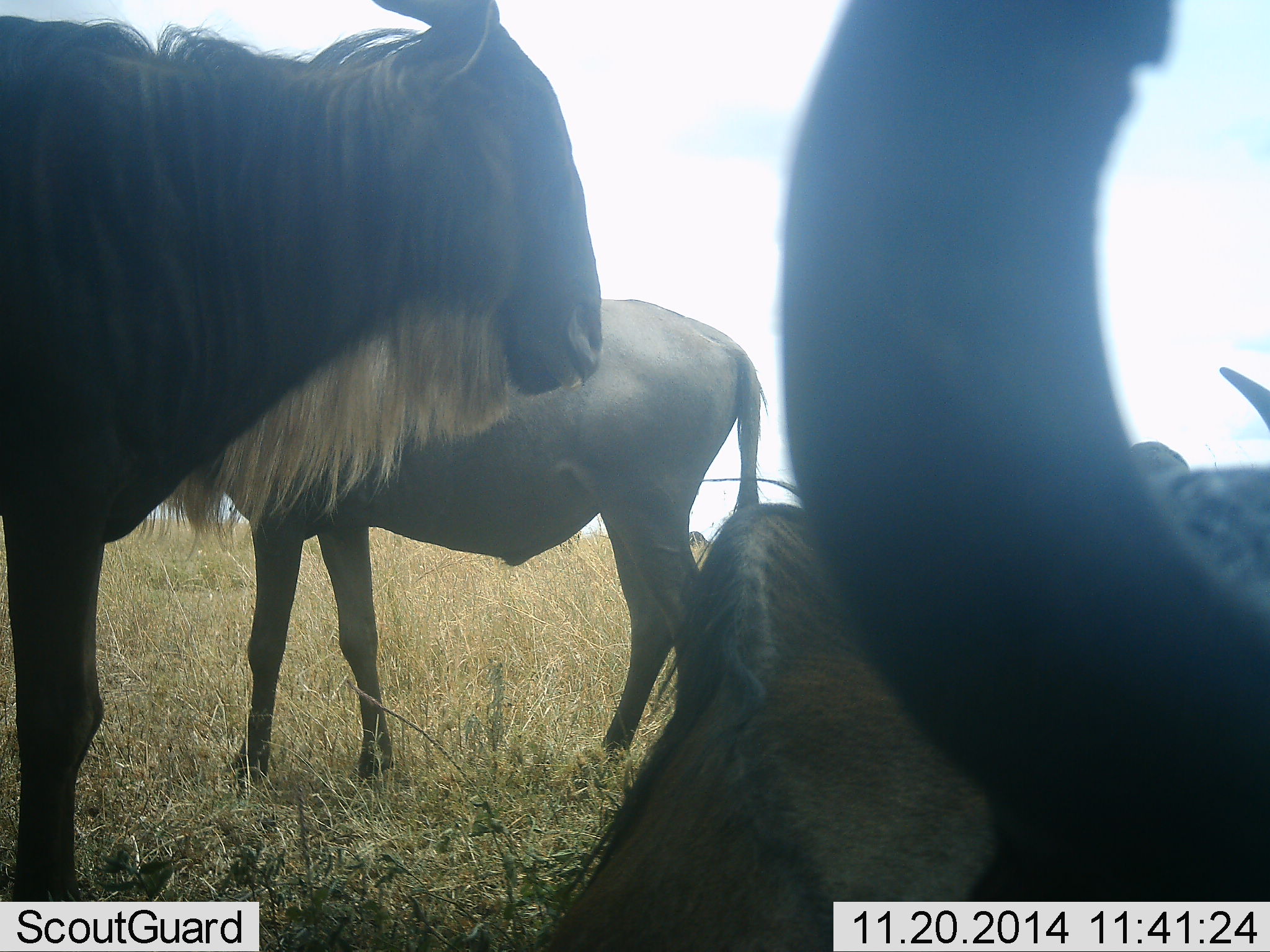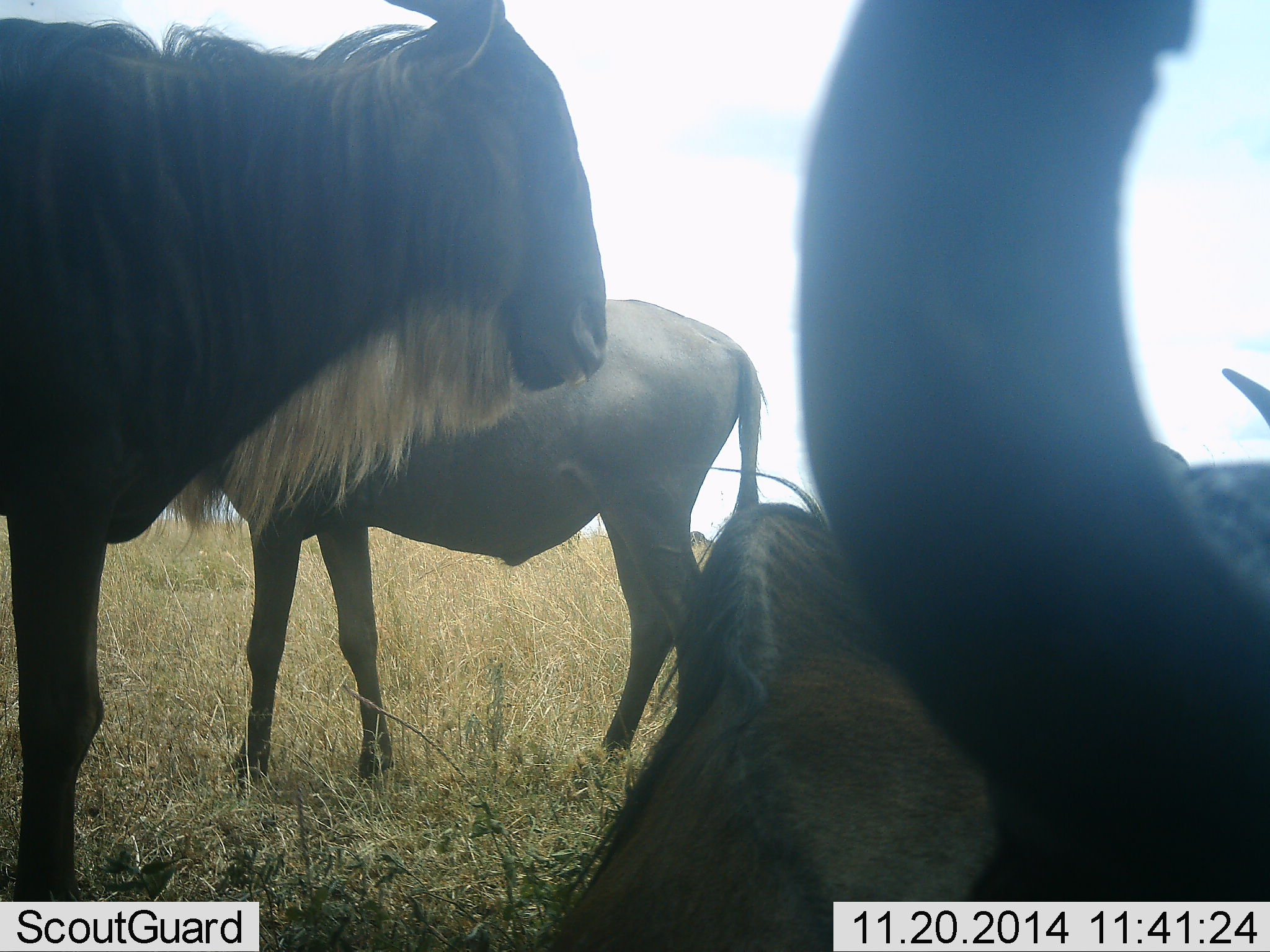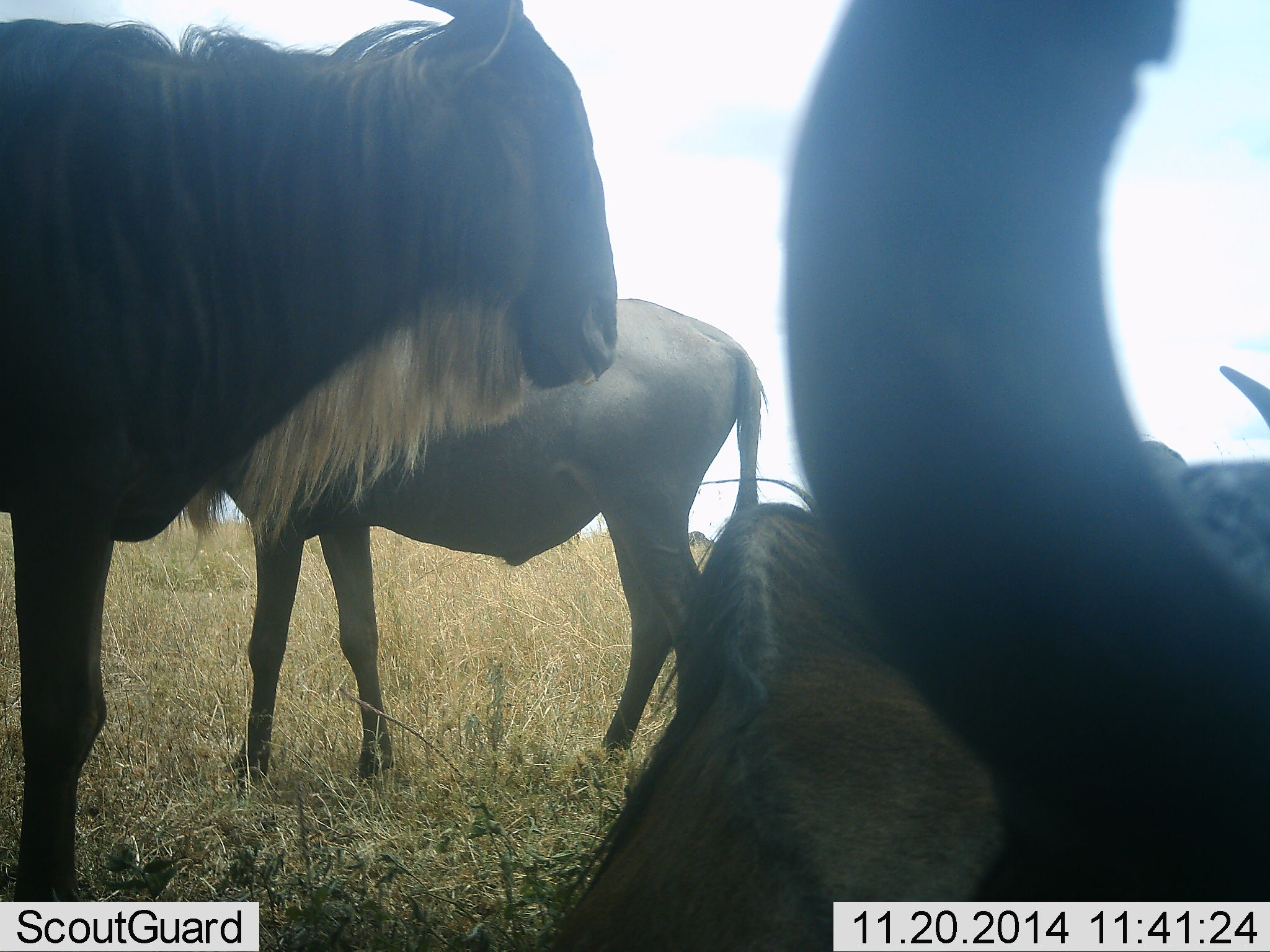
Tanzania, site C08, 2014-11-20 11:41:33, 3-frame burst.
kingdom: Animalia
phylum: Chordata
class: Mammalia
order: Artiodactyla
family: Bovidae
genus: Connochaetes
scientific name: Connochaetes taurinus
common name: blue wildebeest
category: wildebeest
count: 5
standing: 100%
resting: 80%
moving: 10%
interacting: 0%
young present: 0%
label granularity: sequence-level